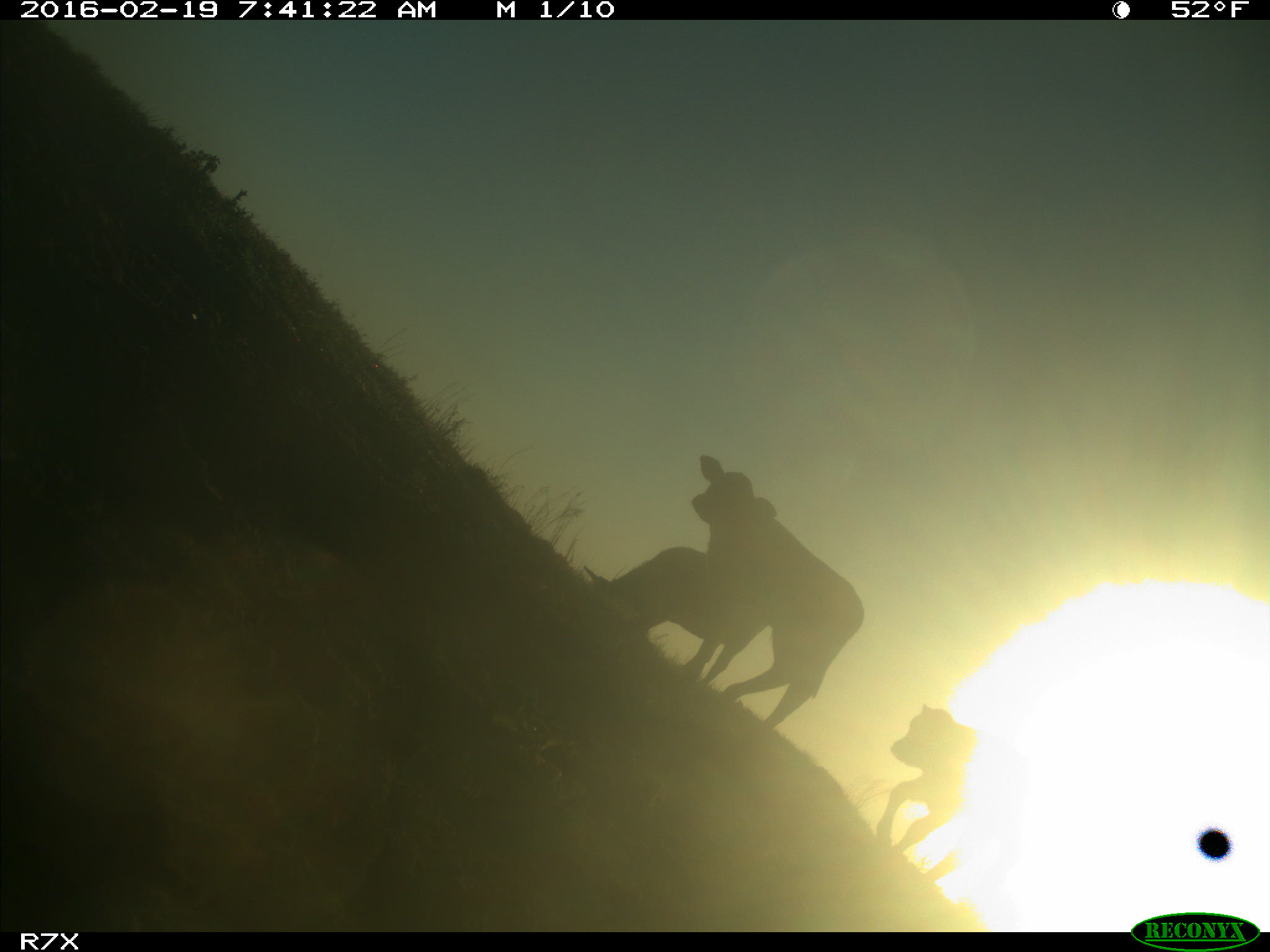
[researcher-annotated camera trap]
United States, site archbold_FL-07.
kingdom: Animalia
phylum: Chordata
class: Mammalia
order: Artiodactyla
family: Bovidae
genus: Bos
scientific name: Bos taurus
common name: domestic cow